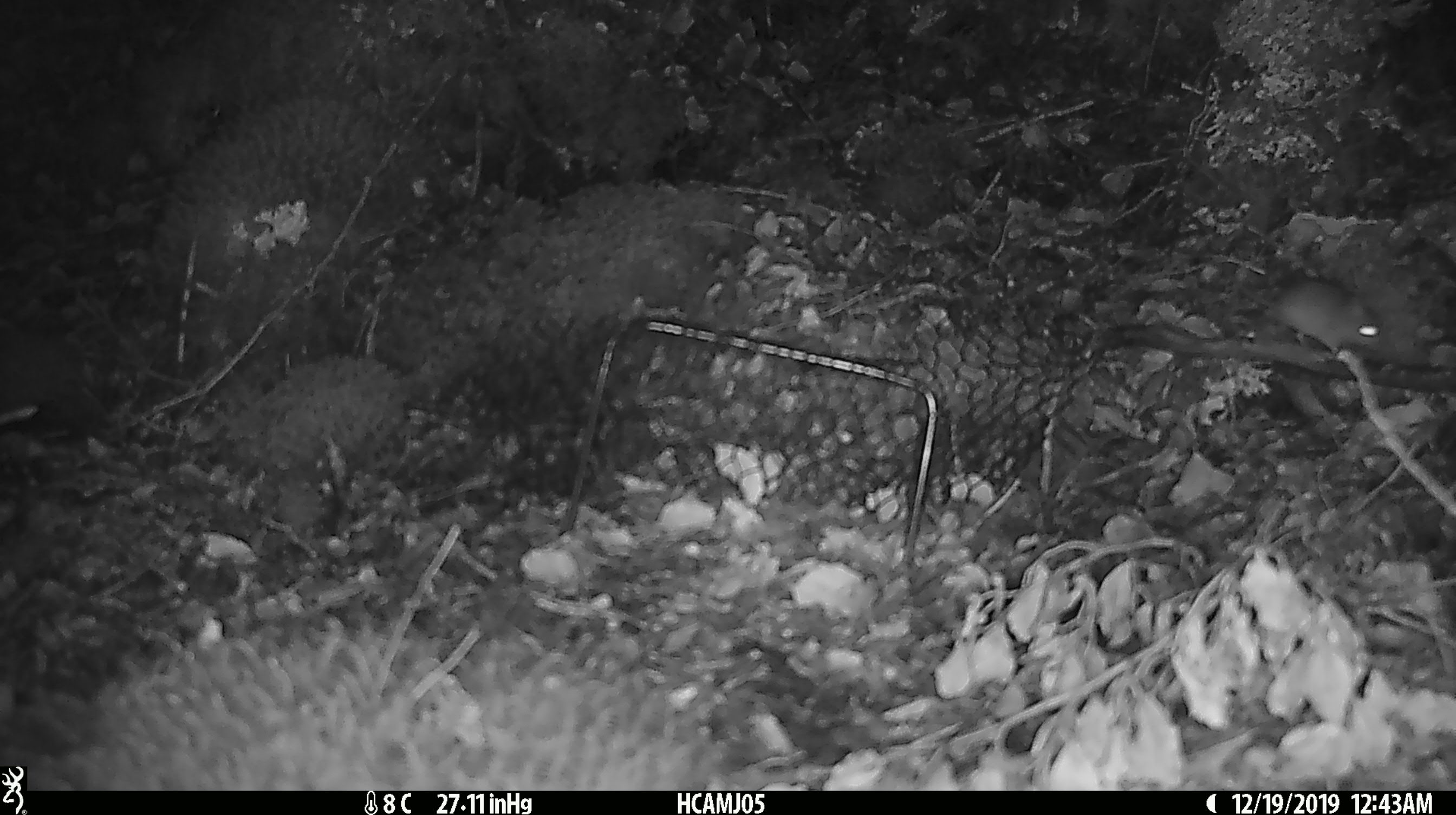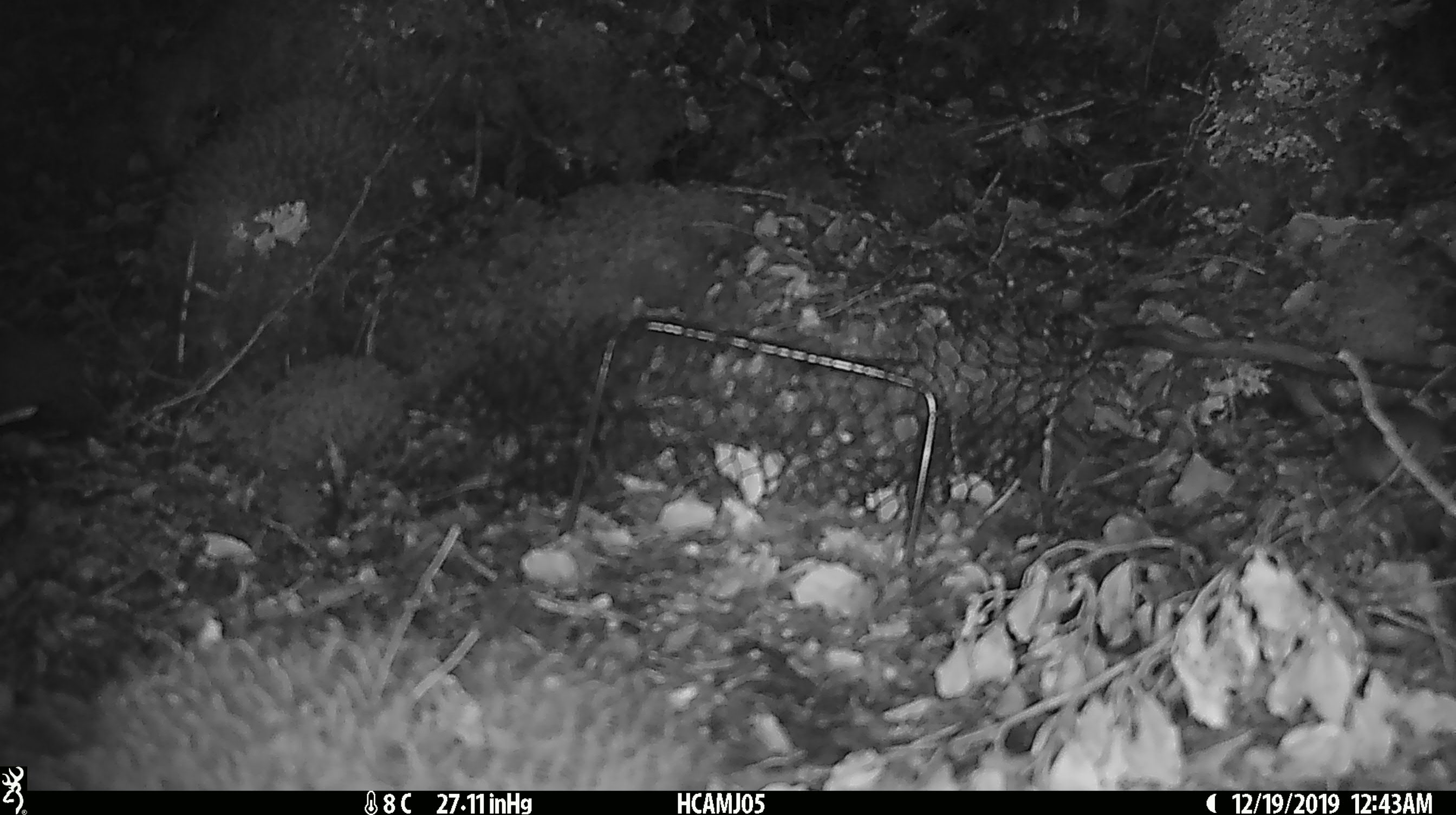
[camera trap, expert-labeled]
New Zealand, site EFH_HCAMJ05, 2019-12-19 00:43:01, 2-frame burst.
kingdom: Animalia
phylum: Chordata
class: Mammalia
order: Rodentia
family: Muridae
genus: Mus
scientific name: Mus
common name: mouse